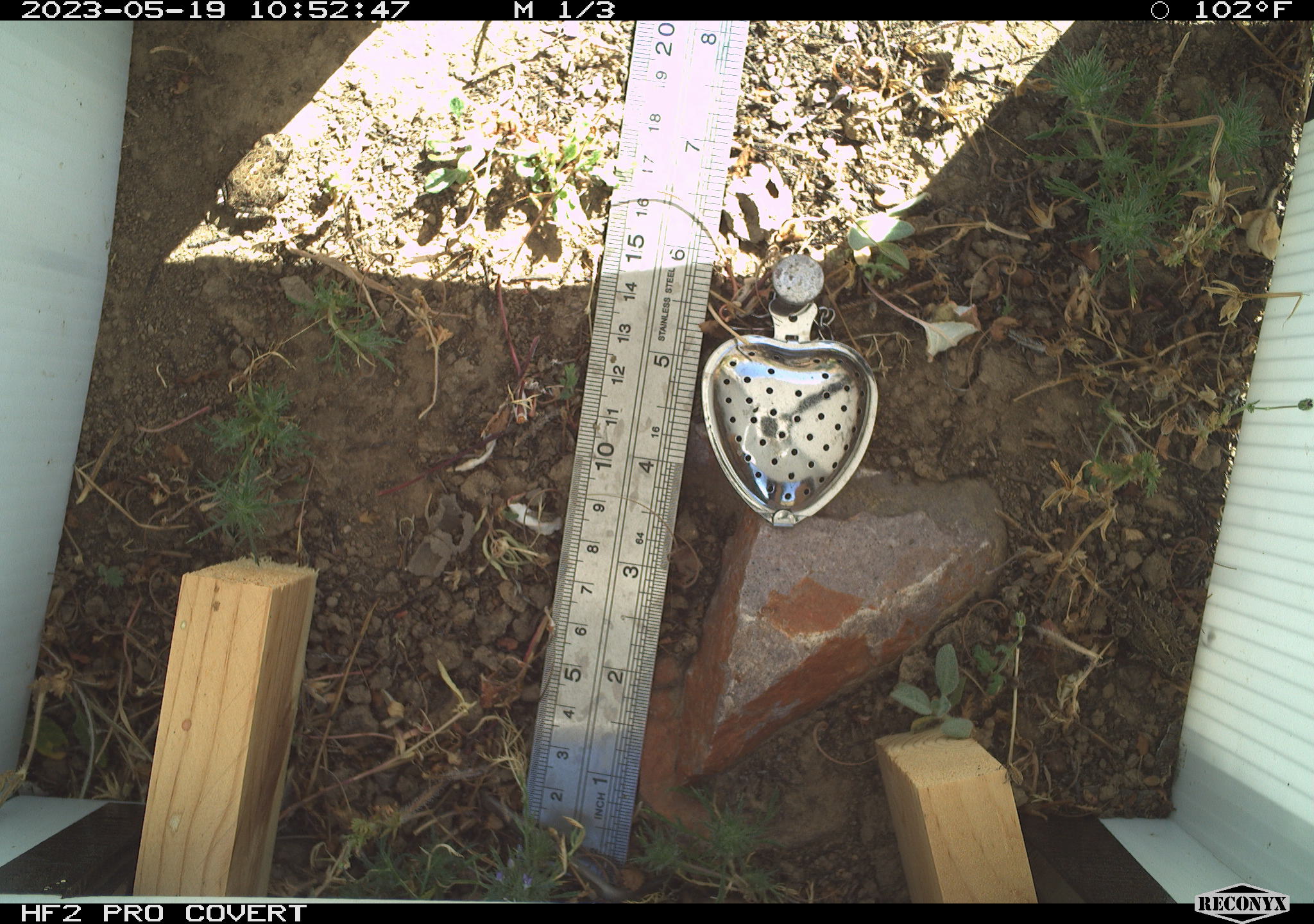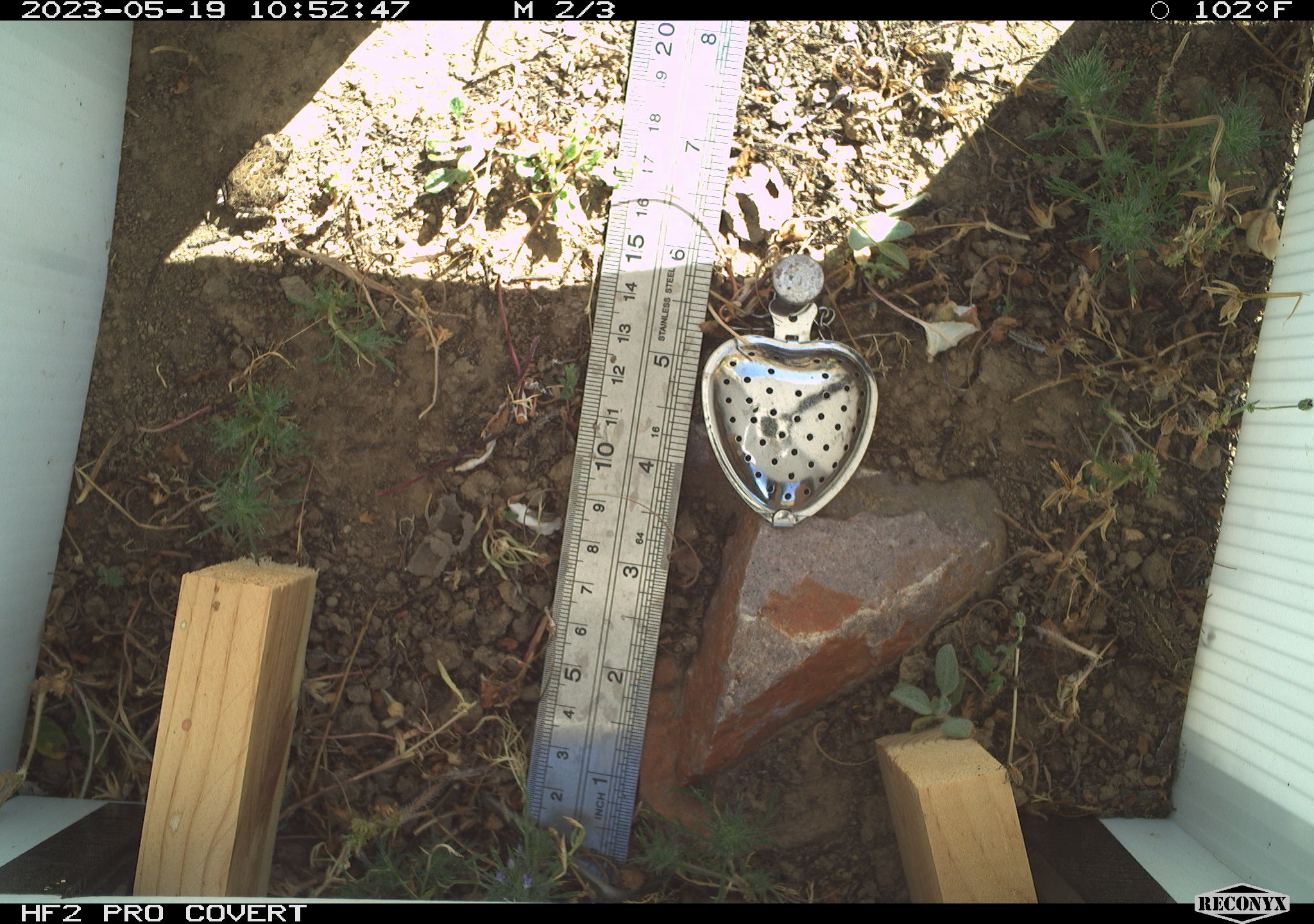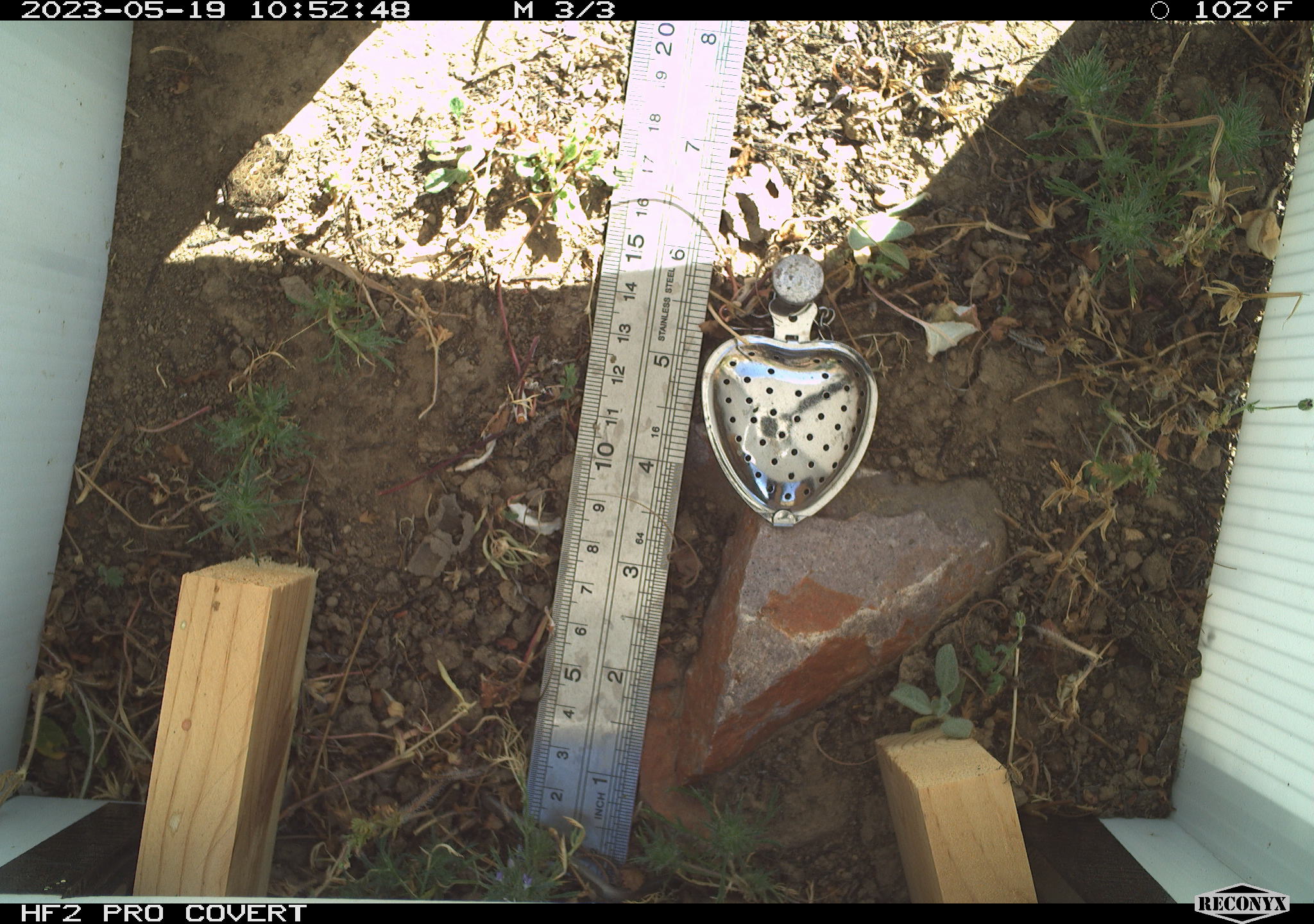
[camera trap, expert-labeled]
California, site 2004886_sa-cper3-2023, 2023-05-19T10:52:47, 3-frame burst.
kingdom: Animalia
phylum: Chordata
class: Amphibia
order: Anura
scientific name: Anura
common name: frogs